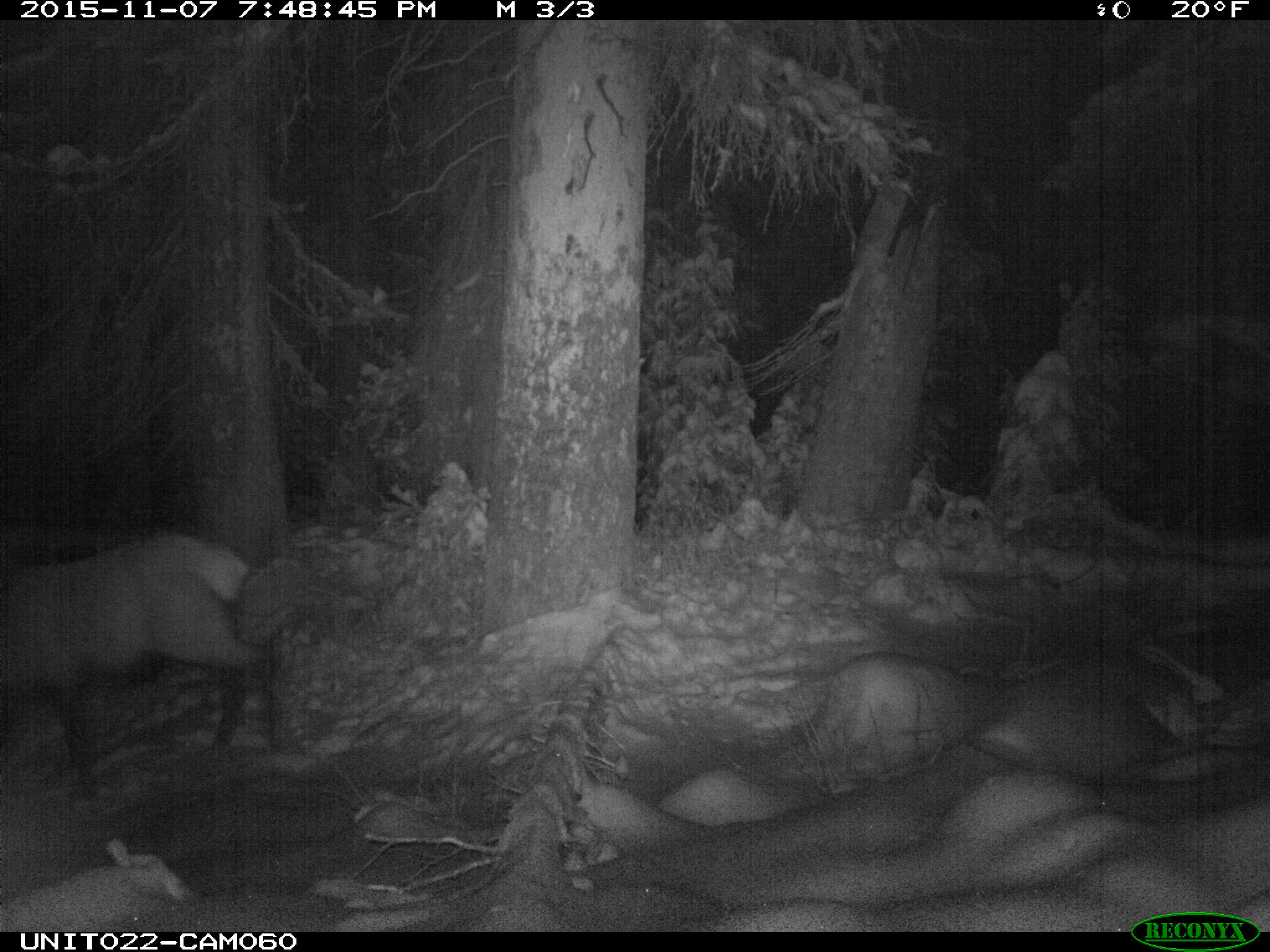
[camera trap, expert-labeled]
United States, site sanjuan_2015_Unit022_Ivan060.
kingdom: Animalia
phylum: Chordata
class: Mammalia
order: Artiodactyla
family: Cervidae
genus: Cervus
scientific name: Cervus elaphus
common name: red deer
Cervus elaphus (red deer).